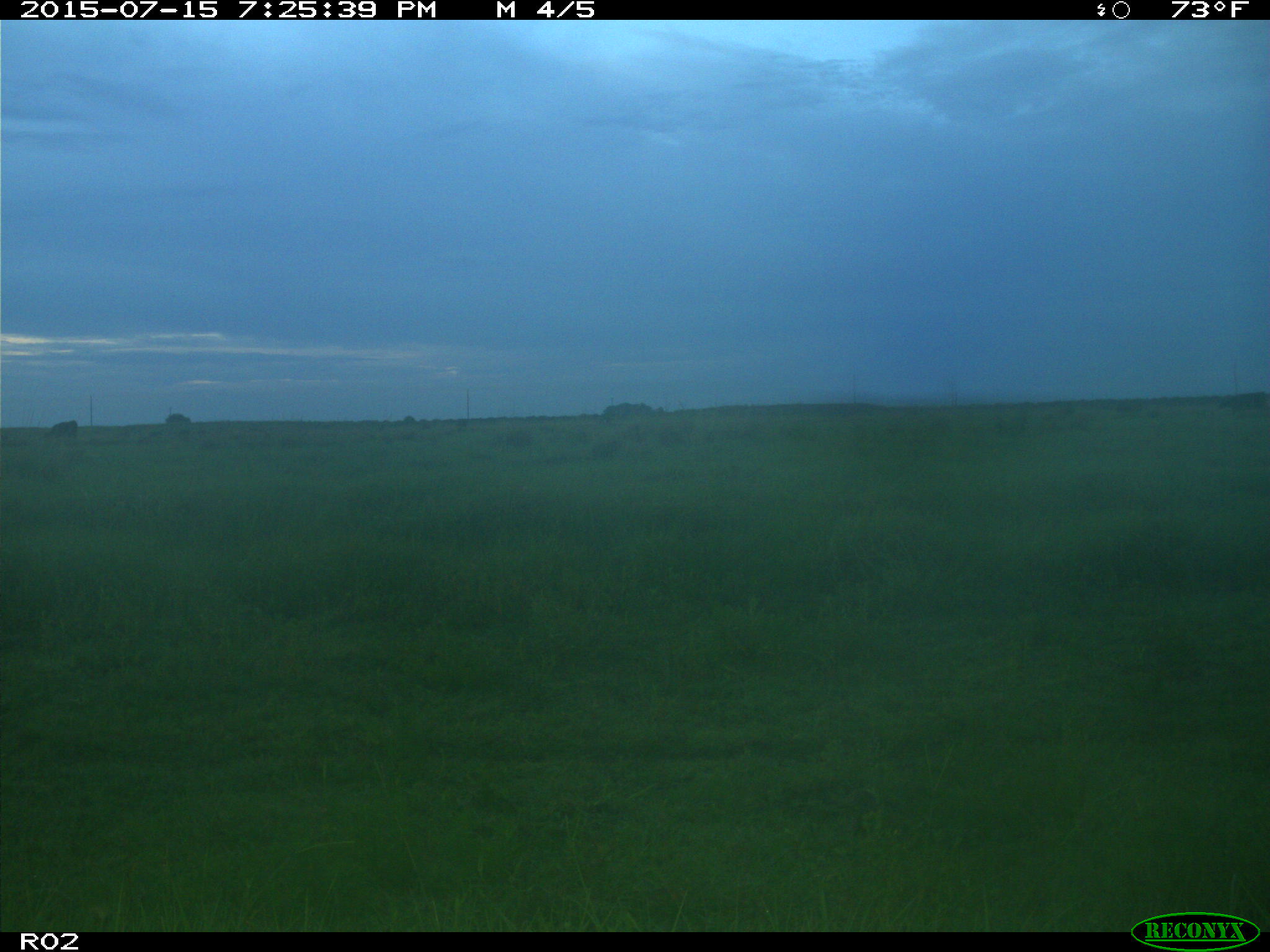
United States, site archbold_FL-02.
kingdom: Animalia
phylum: Chordata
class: Mammalia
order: Artiodactyla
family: Bovidae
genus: Bos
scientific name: Bos taurus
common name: domestic cow